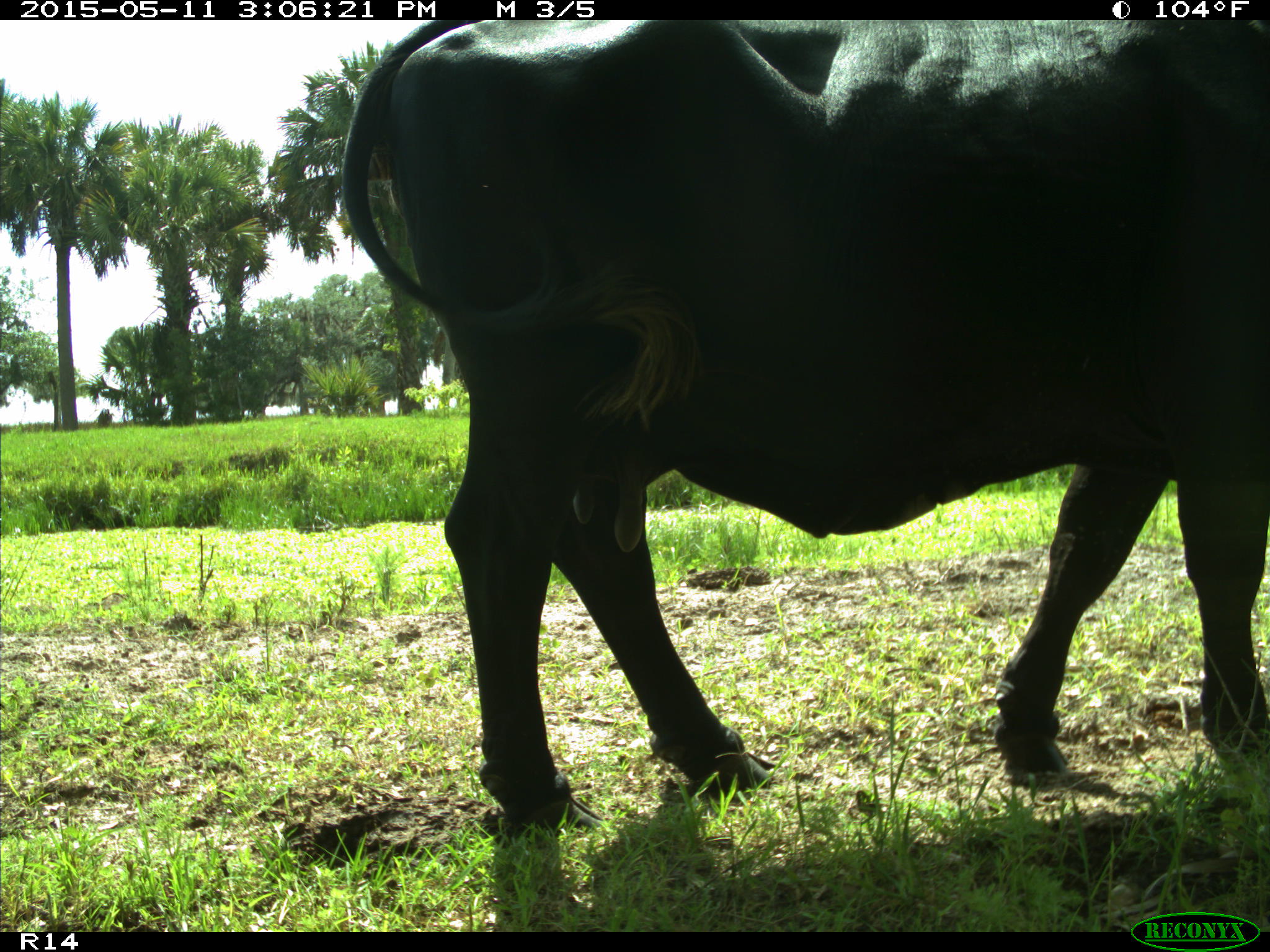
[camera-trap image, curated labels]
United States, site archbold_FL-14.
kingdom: Animalia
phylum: Chordata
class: Mammalia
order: Artiodactyla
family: Bovidae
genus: Bos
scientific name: Bos taurus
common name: domestic cow